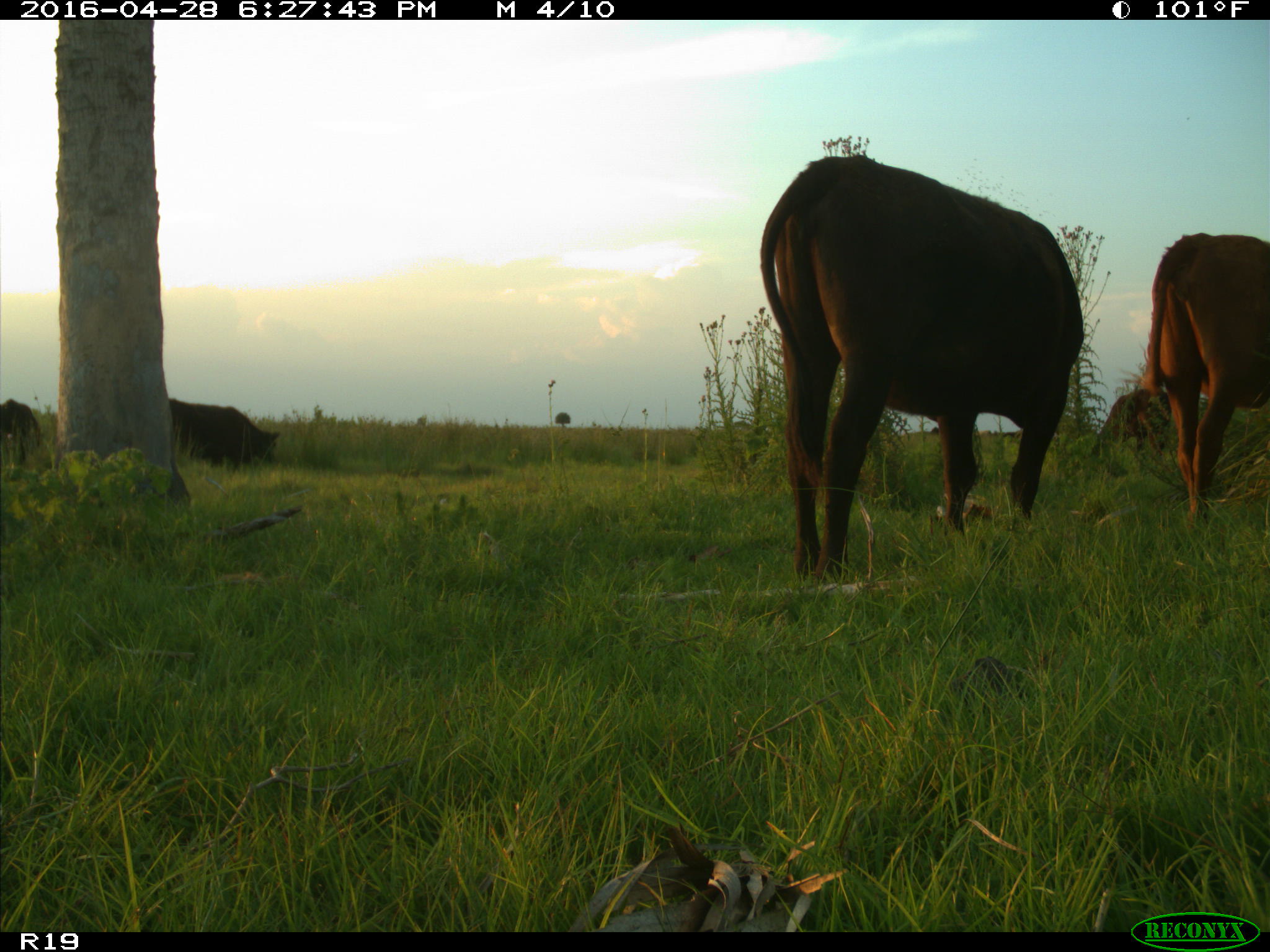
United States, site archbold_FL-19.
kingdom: Animalia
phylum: Chordata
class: Mammalia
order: Artiodactyla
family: Bovidae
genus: Bos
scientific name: Bos taurus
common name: domestic cow